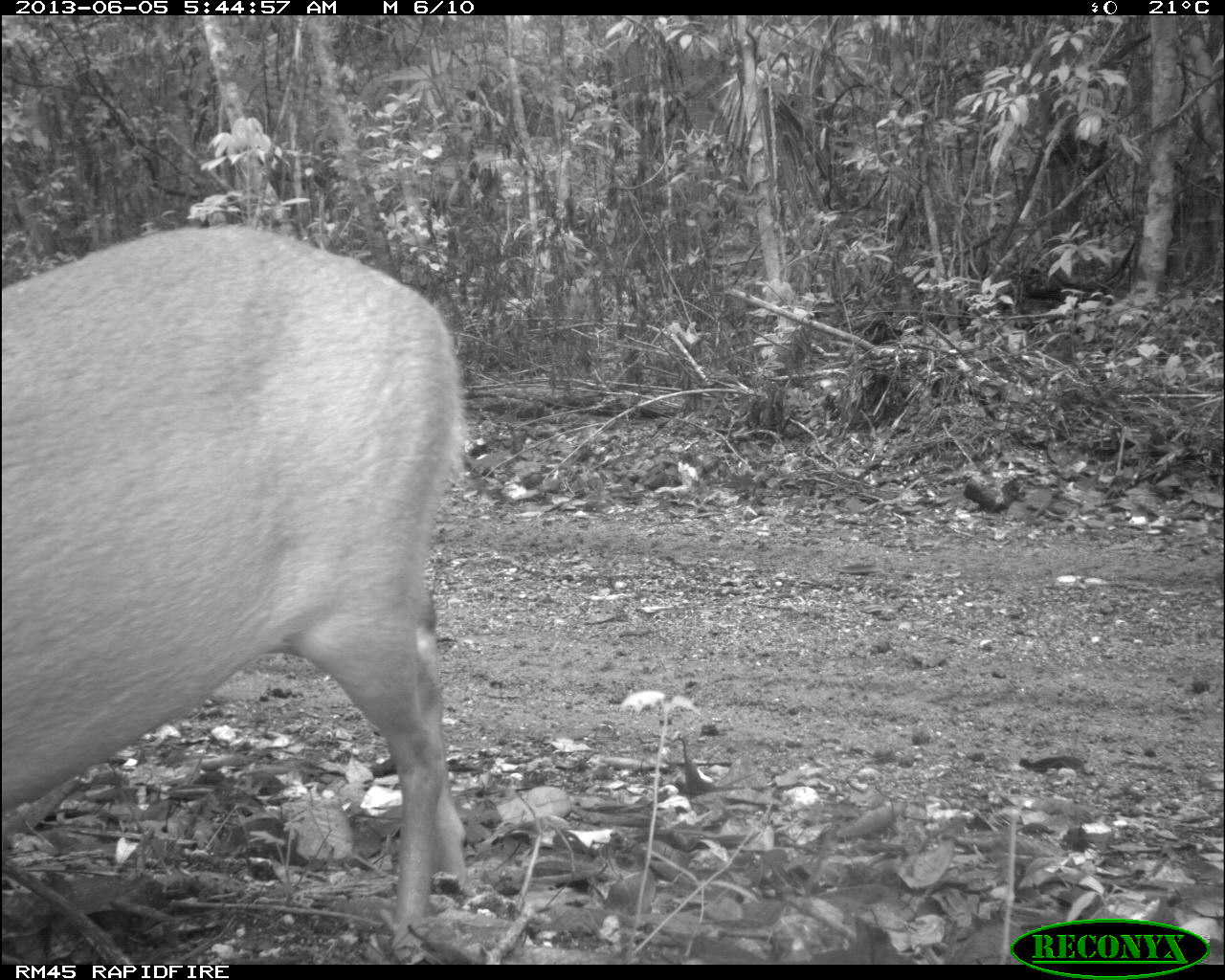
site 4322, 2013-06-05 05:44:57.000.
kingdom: Animalia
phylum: Chordata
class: Mammalia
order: Artiodactyla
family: Cervidae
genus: Mazama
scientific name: Mazama temama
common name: central american red brocket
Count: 1.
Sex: male.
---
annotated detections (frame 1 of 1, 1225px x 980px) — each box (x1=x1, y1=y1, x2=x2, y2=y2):
mazama temama: (x1=0, y1=218, x2=468, y2=929)